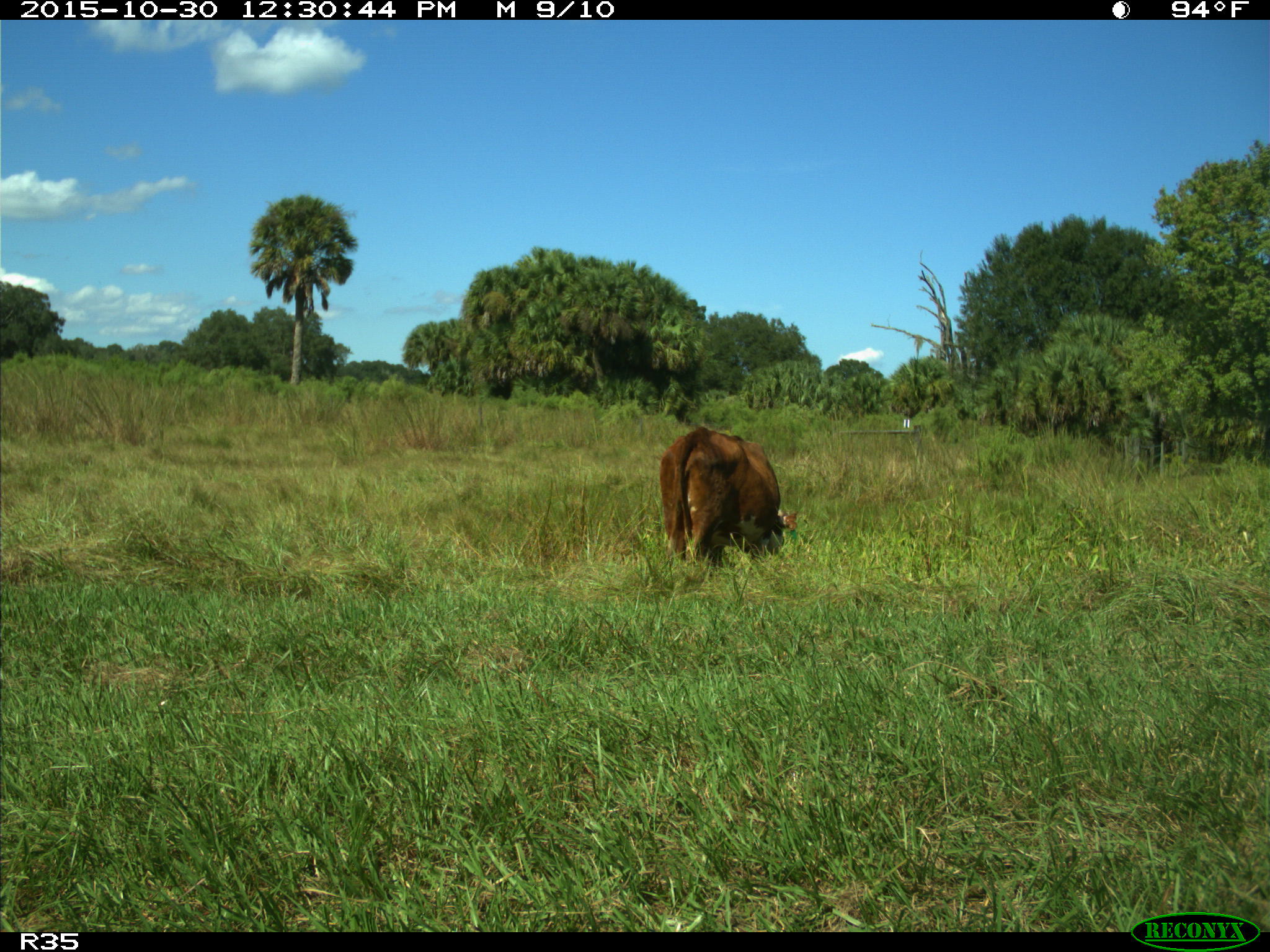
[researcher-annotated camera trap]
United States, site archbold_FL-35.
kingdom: Animalia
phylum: Chordata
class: Mammalia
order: Artiodactyla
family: Bovidae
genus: Bos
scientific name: Bos taurus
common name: domestic cow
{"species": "Bos taurus (domestic cow)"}